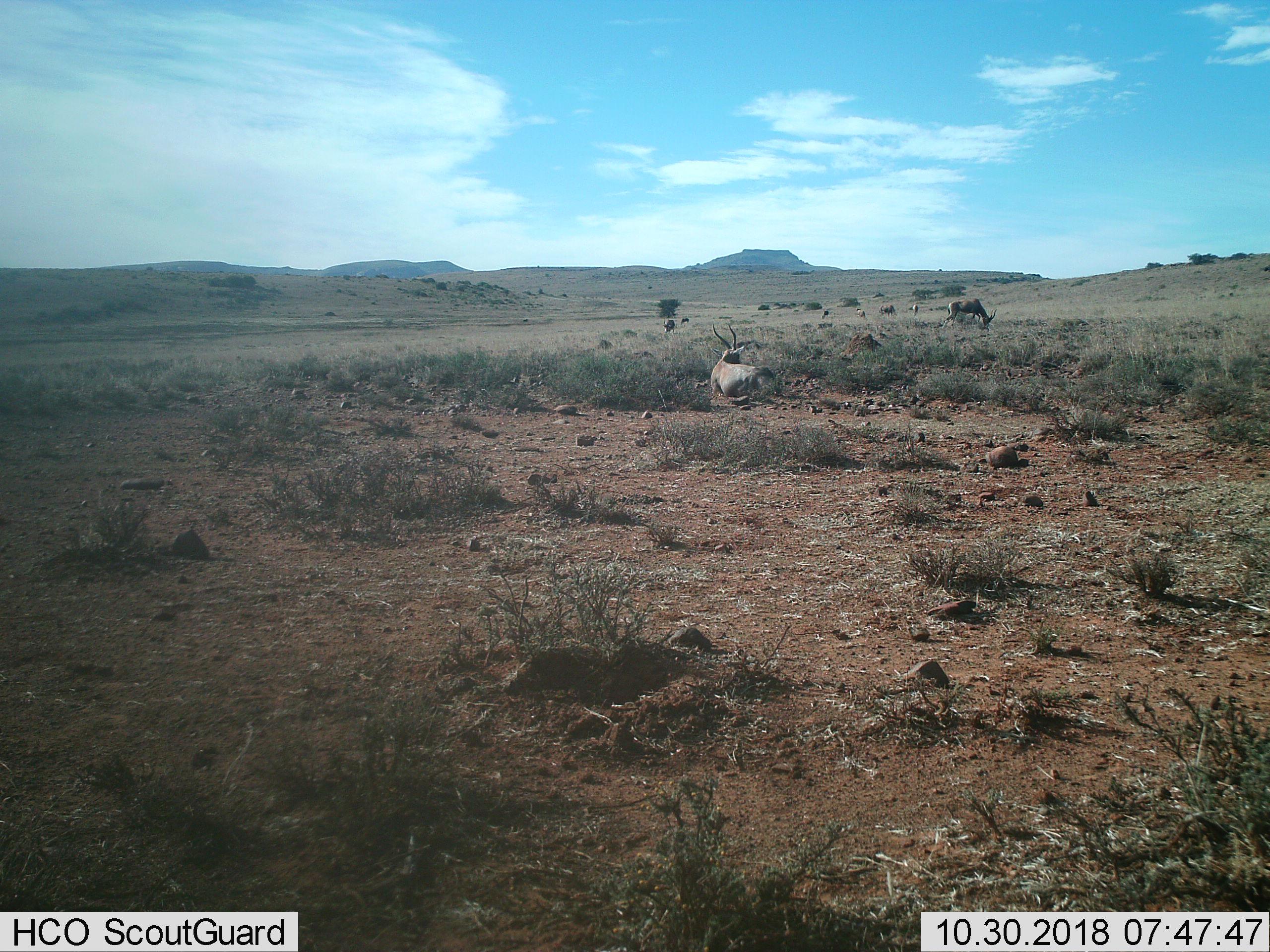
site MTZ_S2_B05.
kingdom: Animalia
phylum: Chordata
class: Mammalia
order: Artiodactyla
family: Bovidae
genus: Damaliscus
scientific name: Damaliscus pygargus phillipsi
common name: blesbok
Blesbok (Damaliscus pygargus phillipsi), count 10. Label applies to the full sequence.